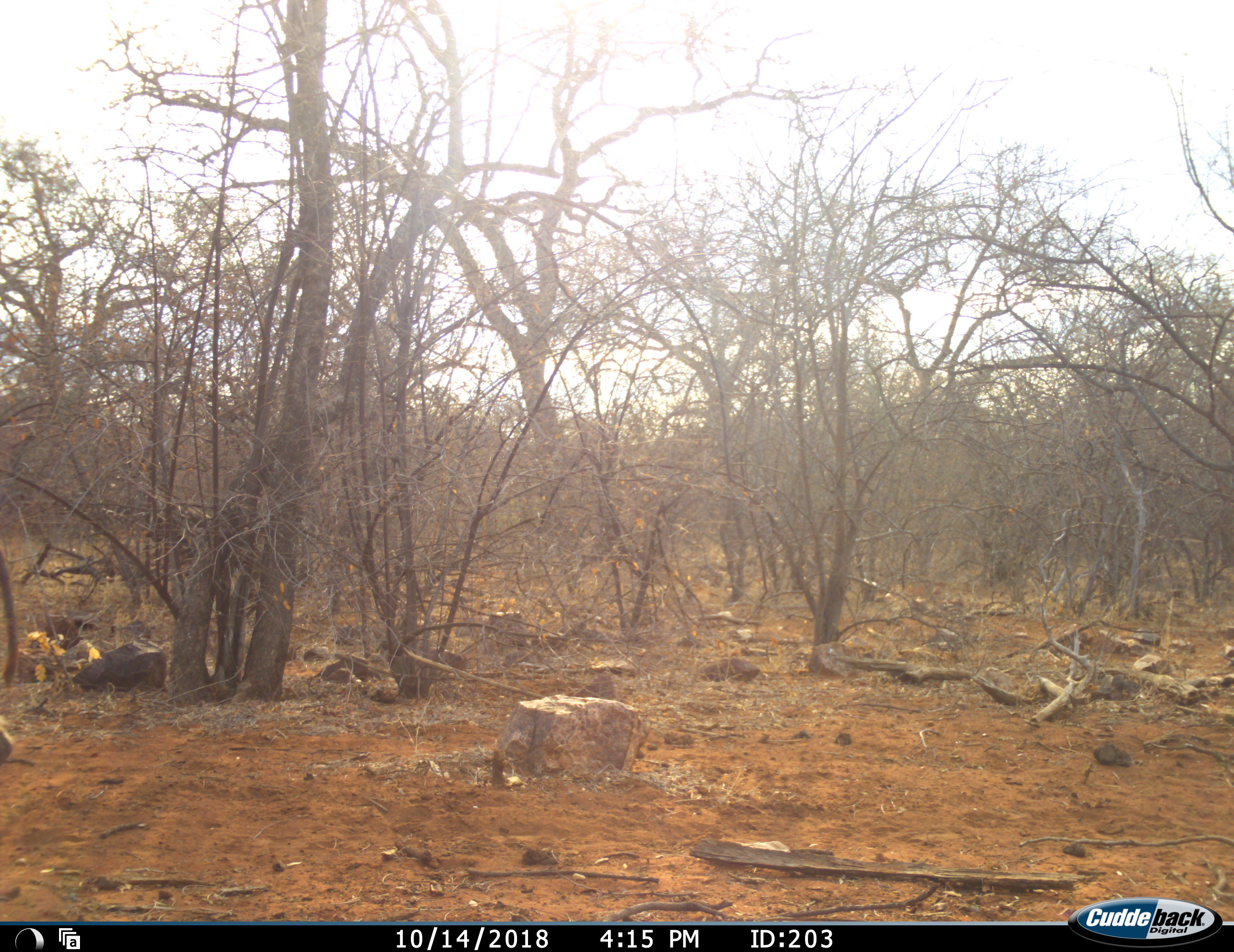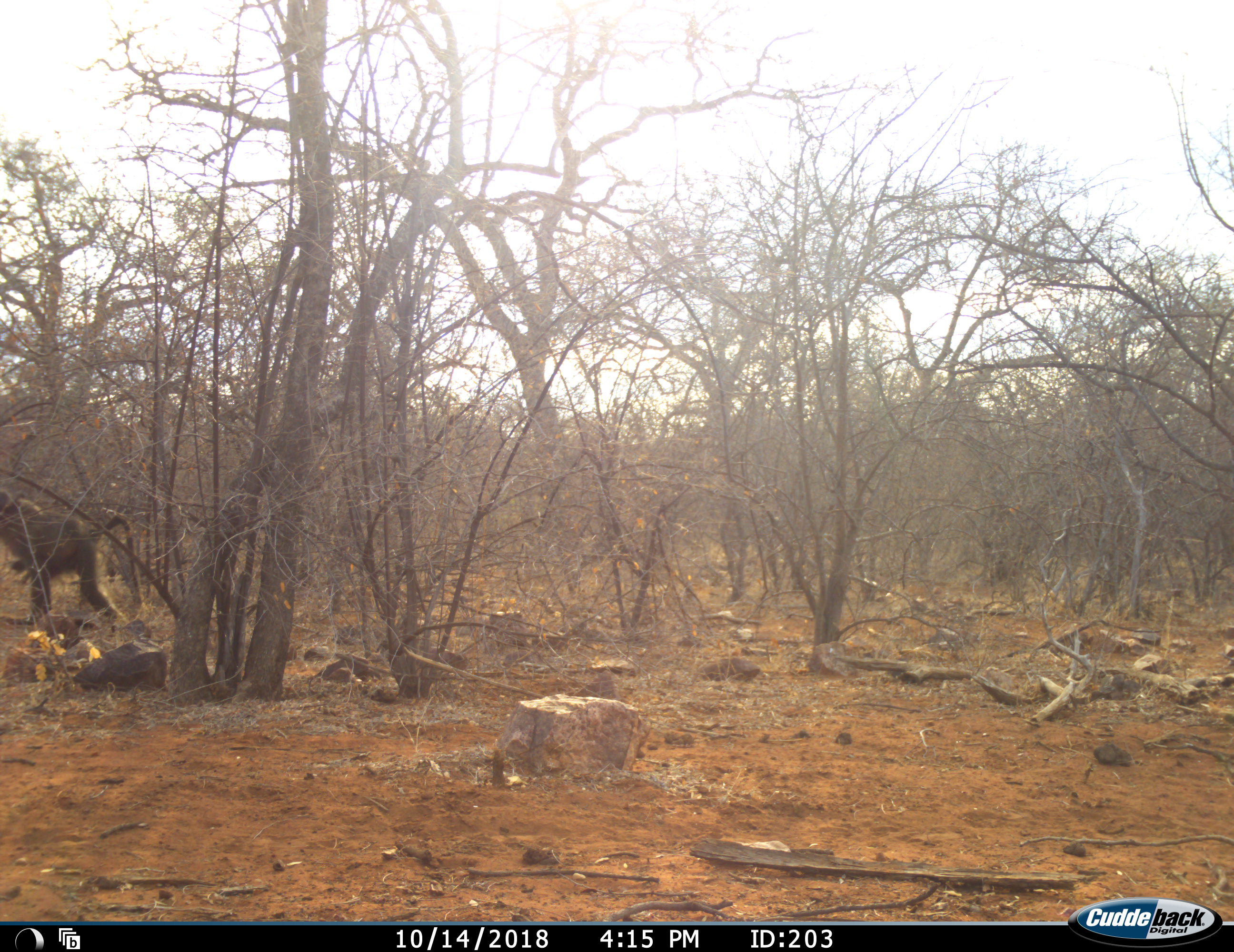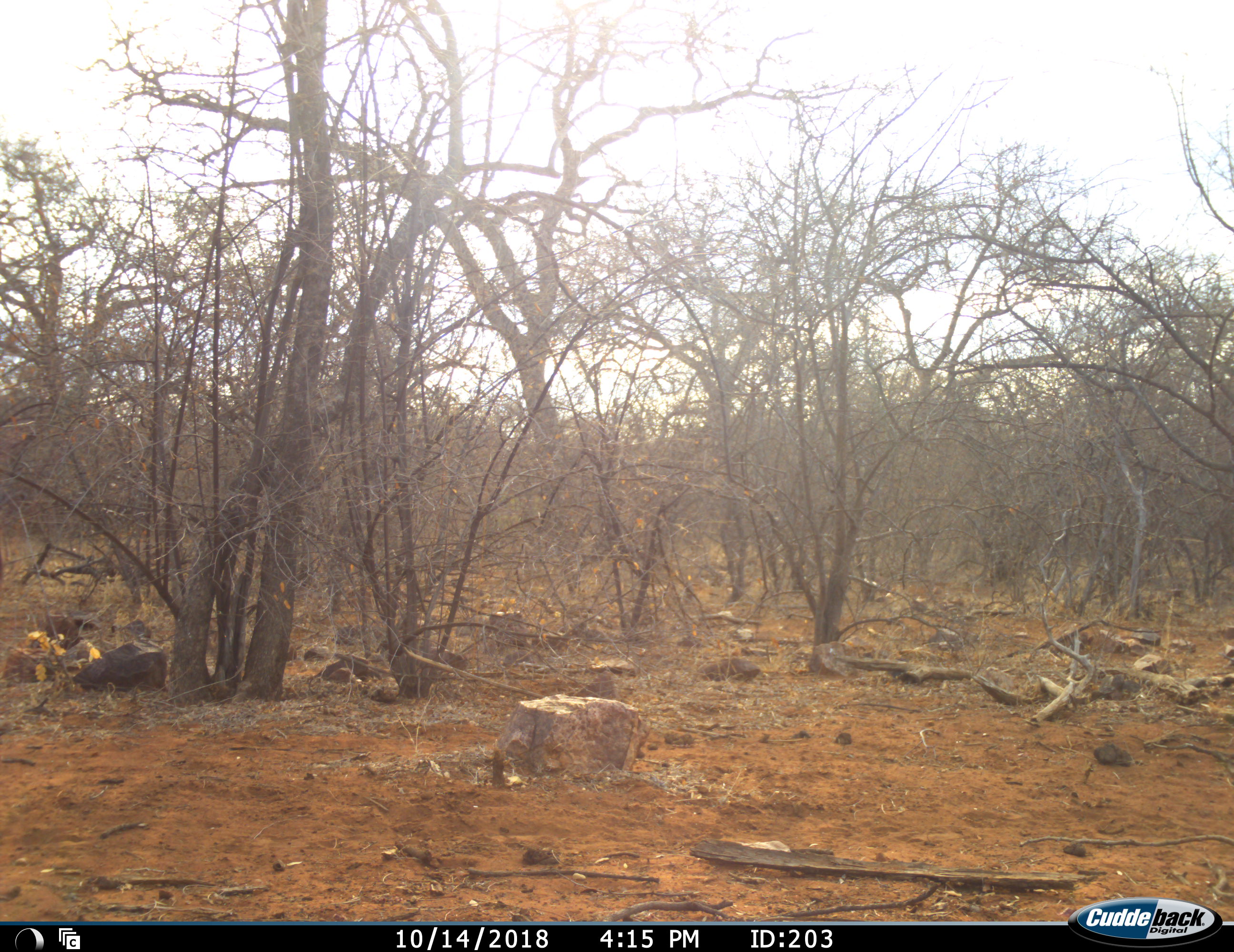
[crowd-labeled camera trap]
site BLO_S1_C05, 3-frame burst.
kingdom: Animalia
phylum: Chordata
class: Mammalia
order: Primates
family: Cercopithecidae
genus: Papio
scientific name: Papio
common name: baboon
Baboon (Papio), count 2. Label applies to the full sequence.